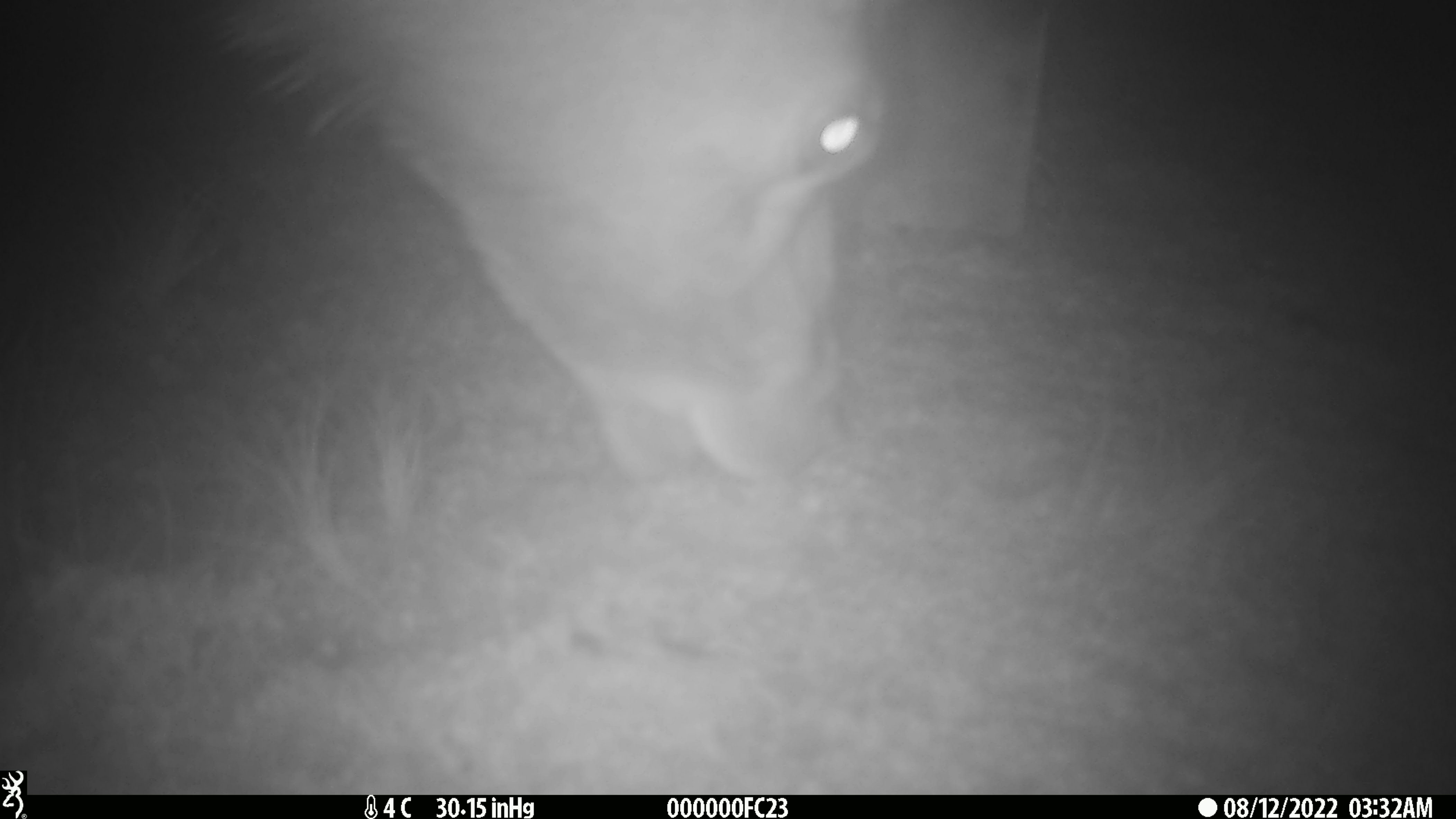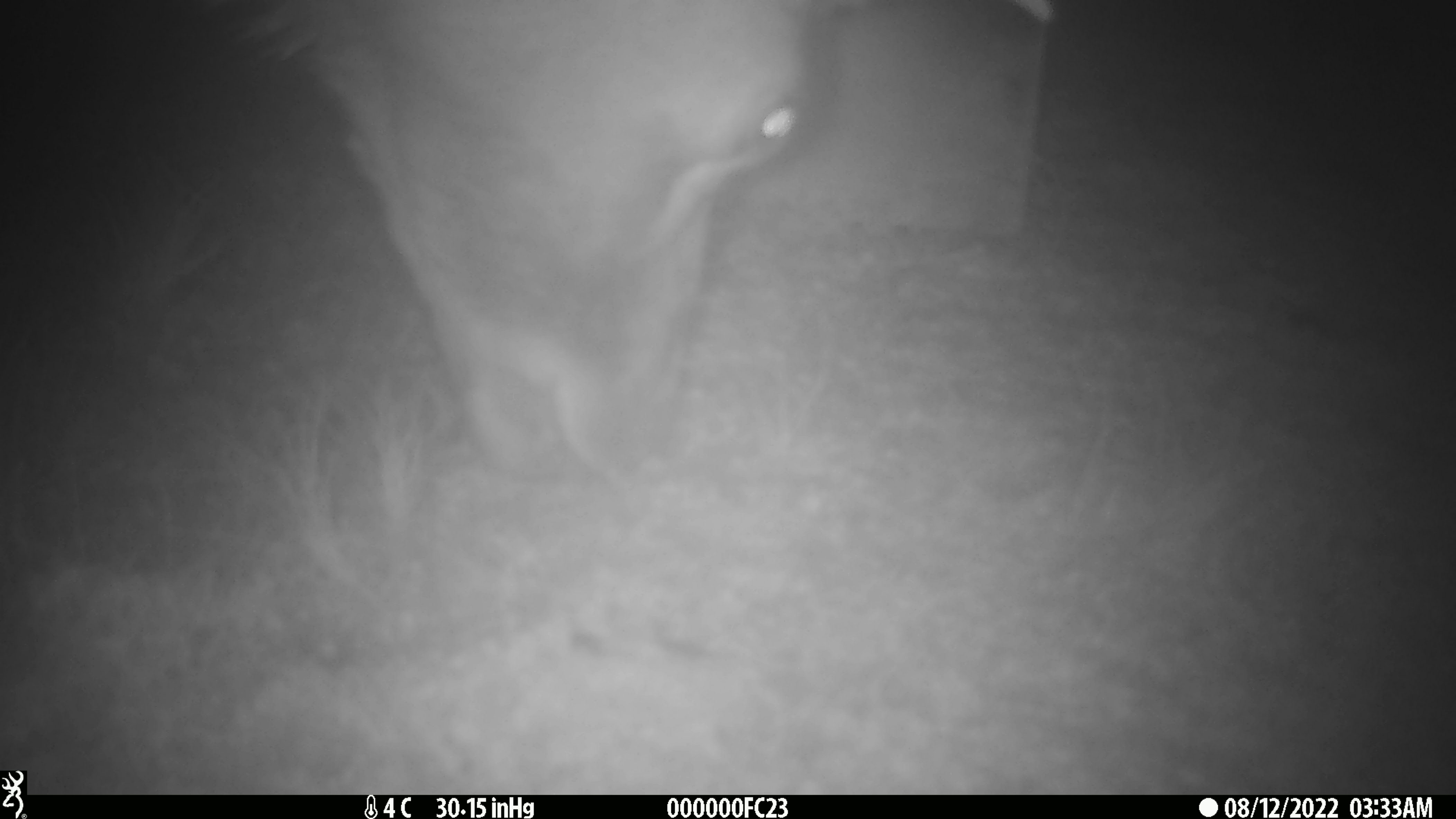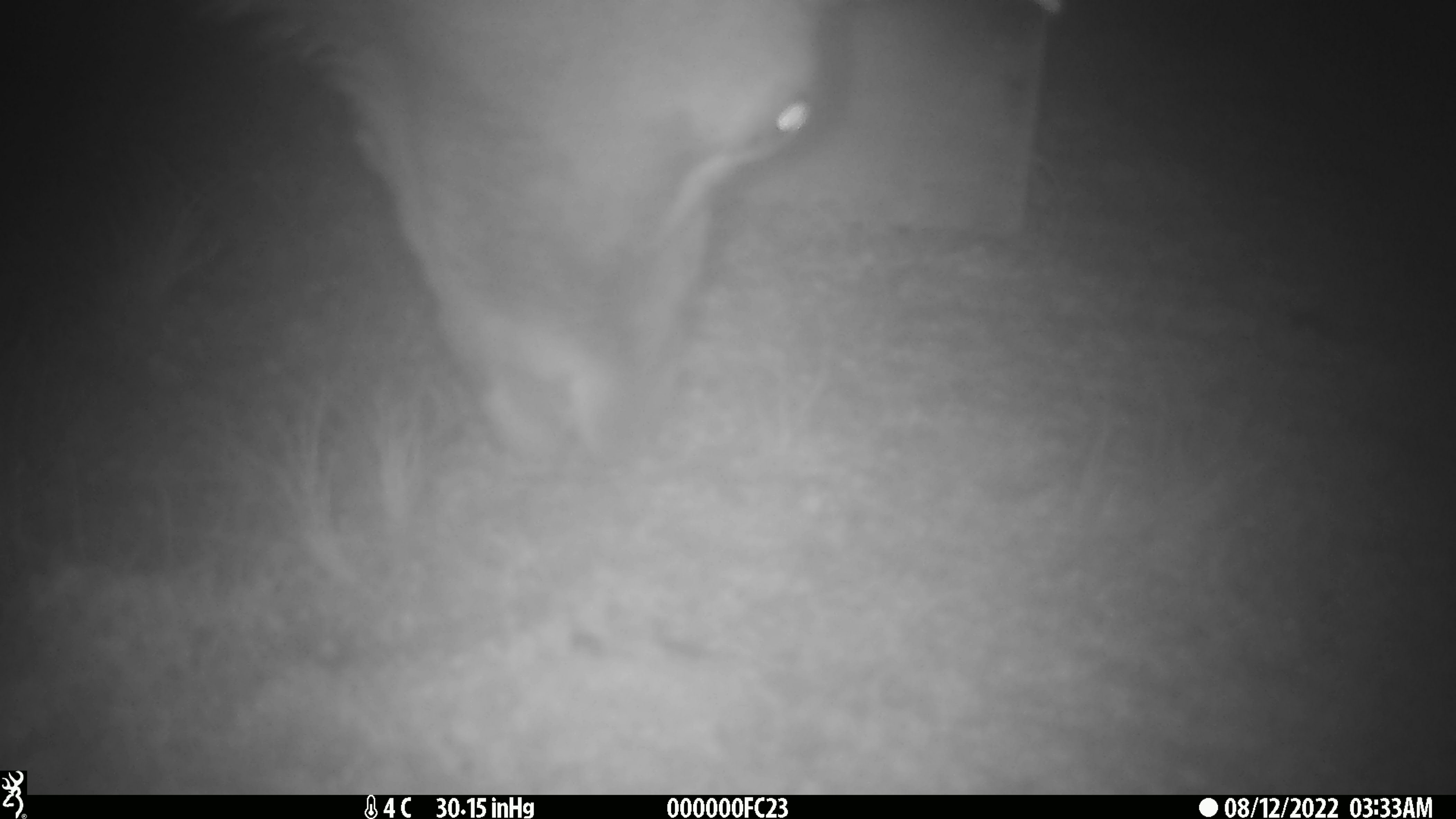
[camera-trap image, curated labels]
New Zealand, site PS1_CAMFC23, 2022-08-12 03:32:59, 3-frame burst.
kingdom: Animalia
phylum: Chordata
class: Mammalia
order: Artiodactyla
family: Cervidae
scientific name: Cervidae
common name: deer